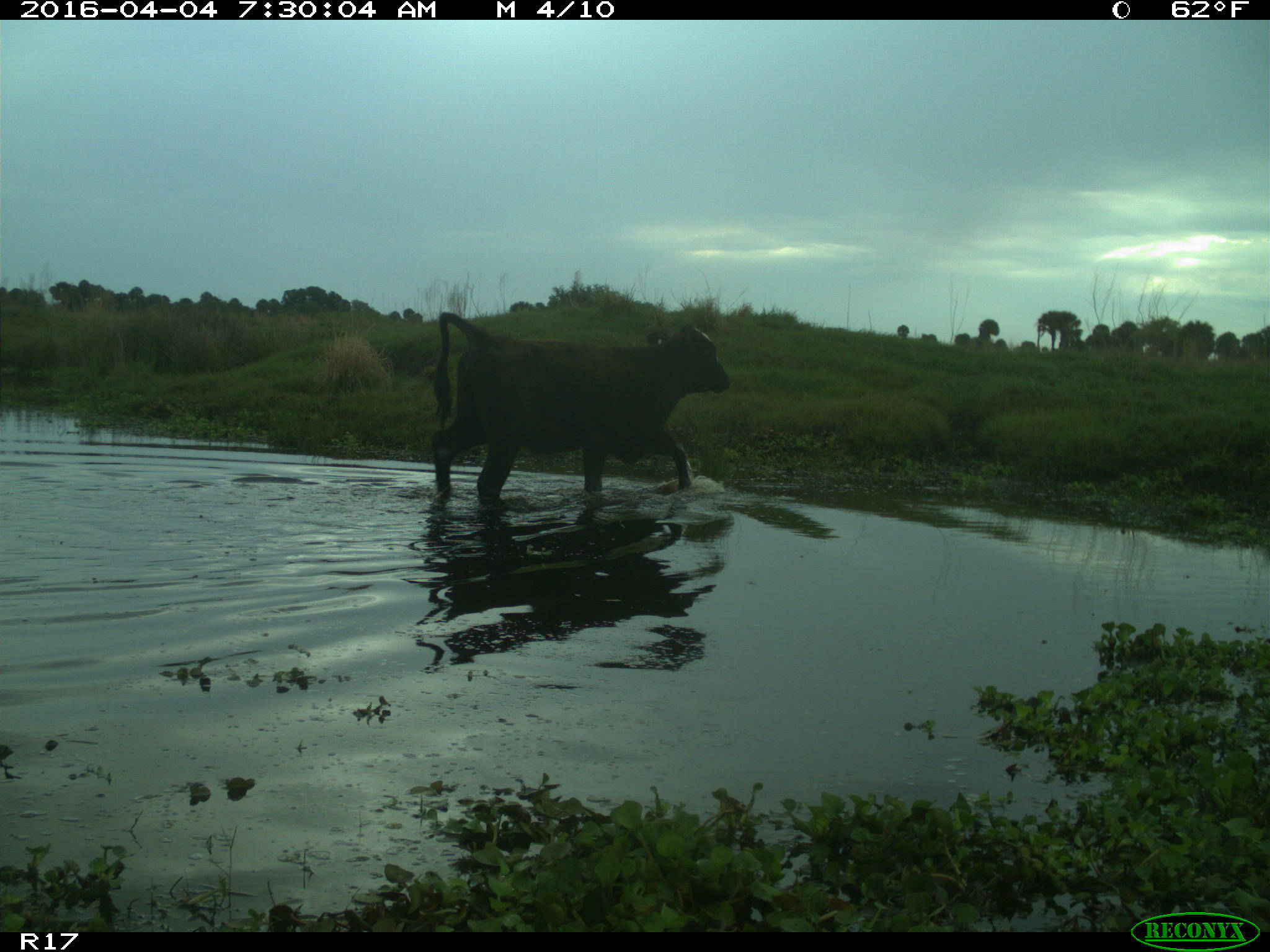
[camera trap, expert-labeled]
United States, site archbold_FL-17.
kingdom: Animalia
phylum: Chordata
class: Mammalia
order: Artiodactyla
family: Bovidae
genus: Bos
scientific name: Bos taurus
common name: domestic cow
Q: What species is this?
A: Bos taurus (domestic cow).